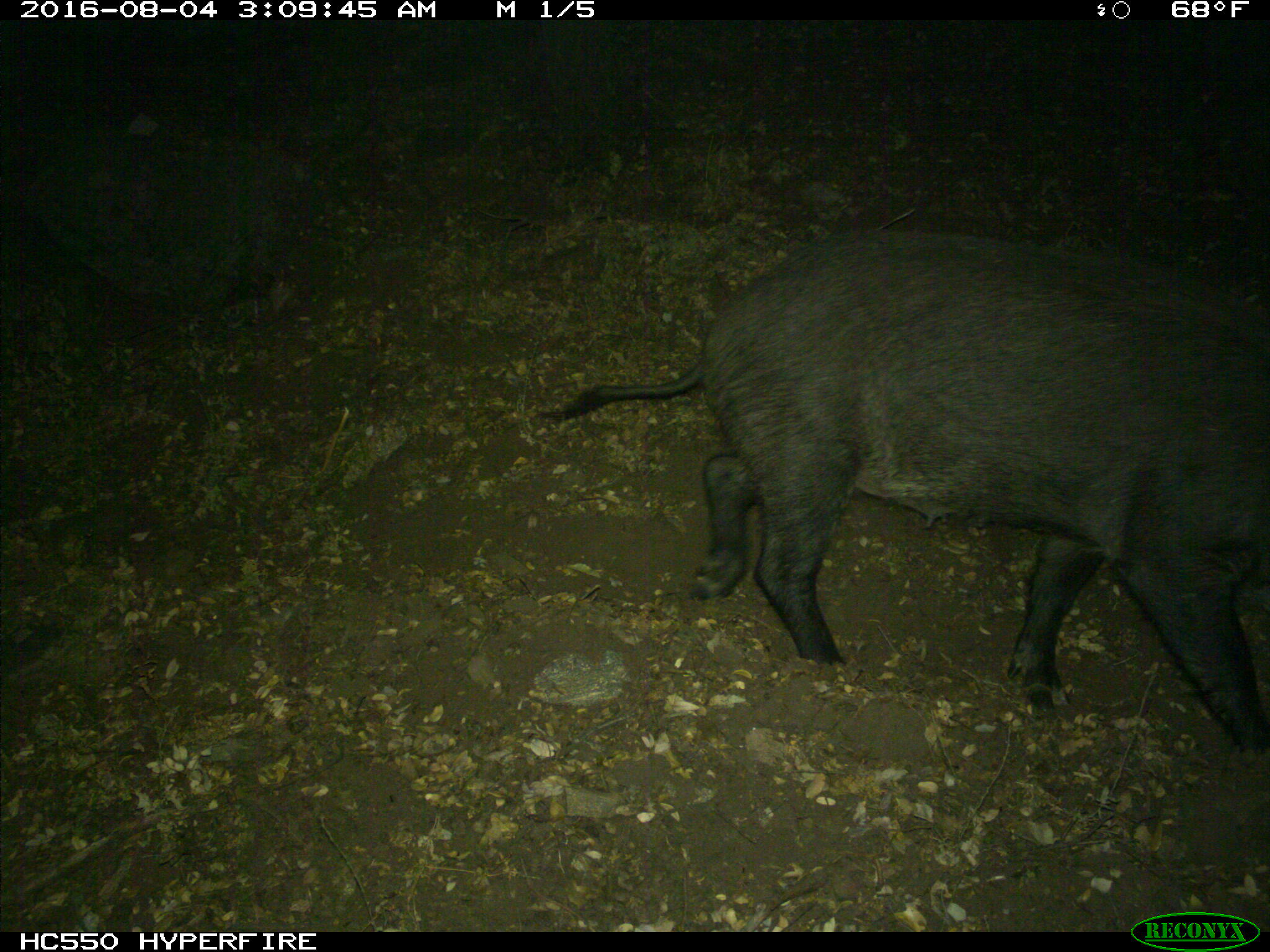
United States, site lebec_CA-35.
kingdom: Animalia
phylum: Chordata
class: Mammalia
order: Artiodactyla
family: Suidae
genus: Sus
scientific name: Sus scrofa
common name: wild boar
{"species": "Sus scrofa (wild boar)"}